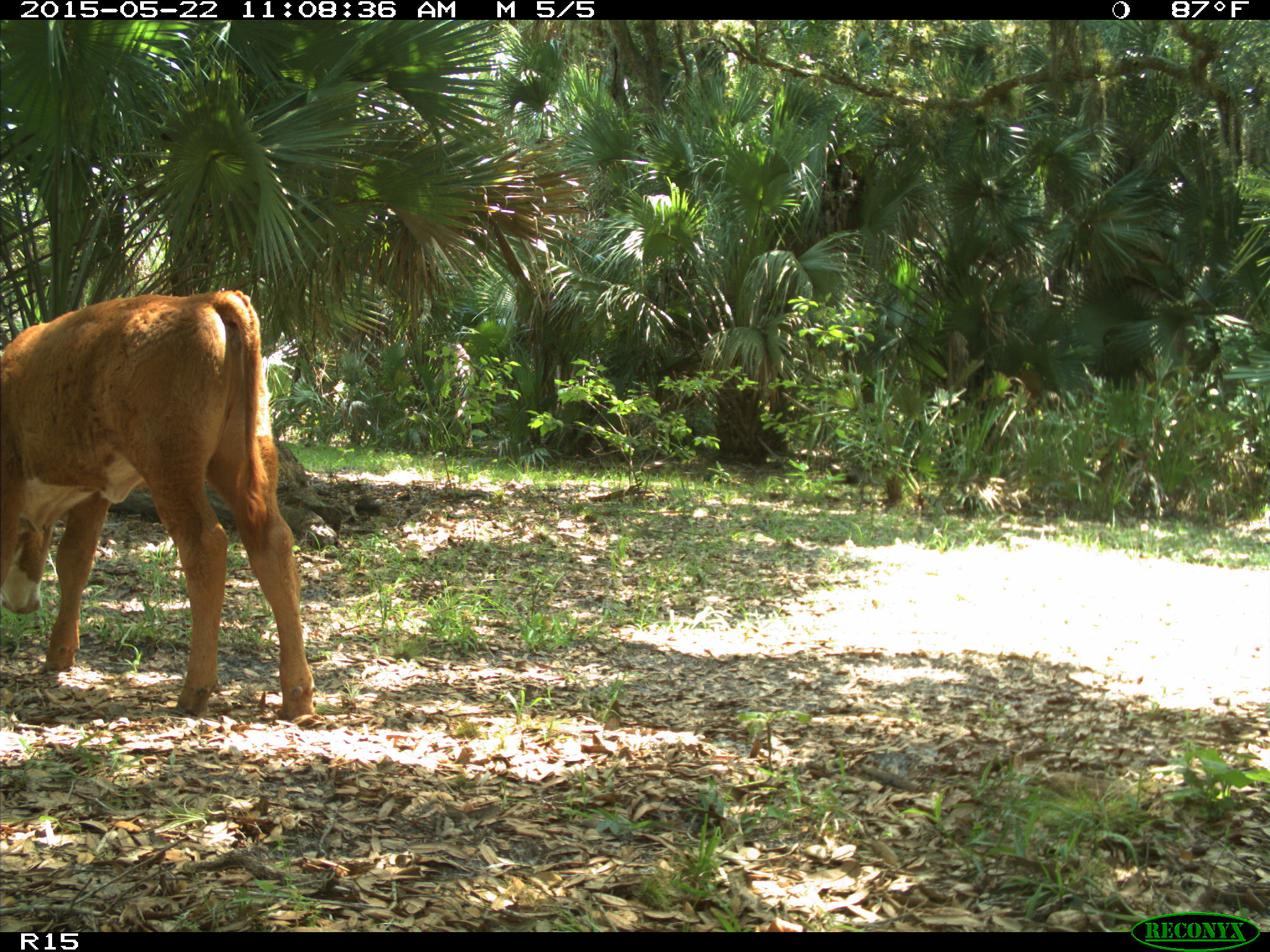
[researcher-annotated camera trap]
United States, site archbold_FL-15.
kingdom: Animalia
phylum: Chordata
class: Mammalia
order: Artiodactyla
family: Bovidae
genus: Bos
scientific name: Bos taurus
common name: domestic cow